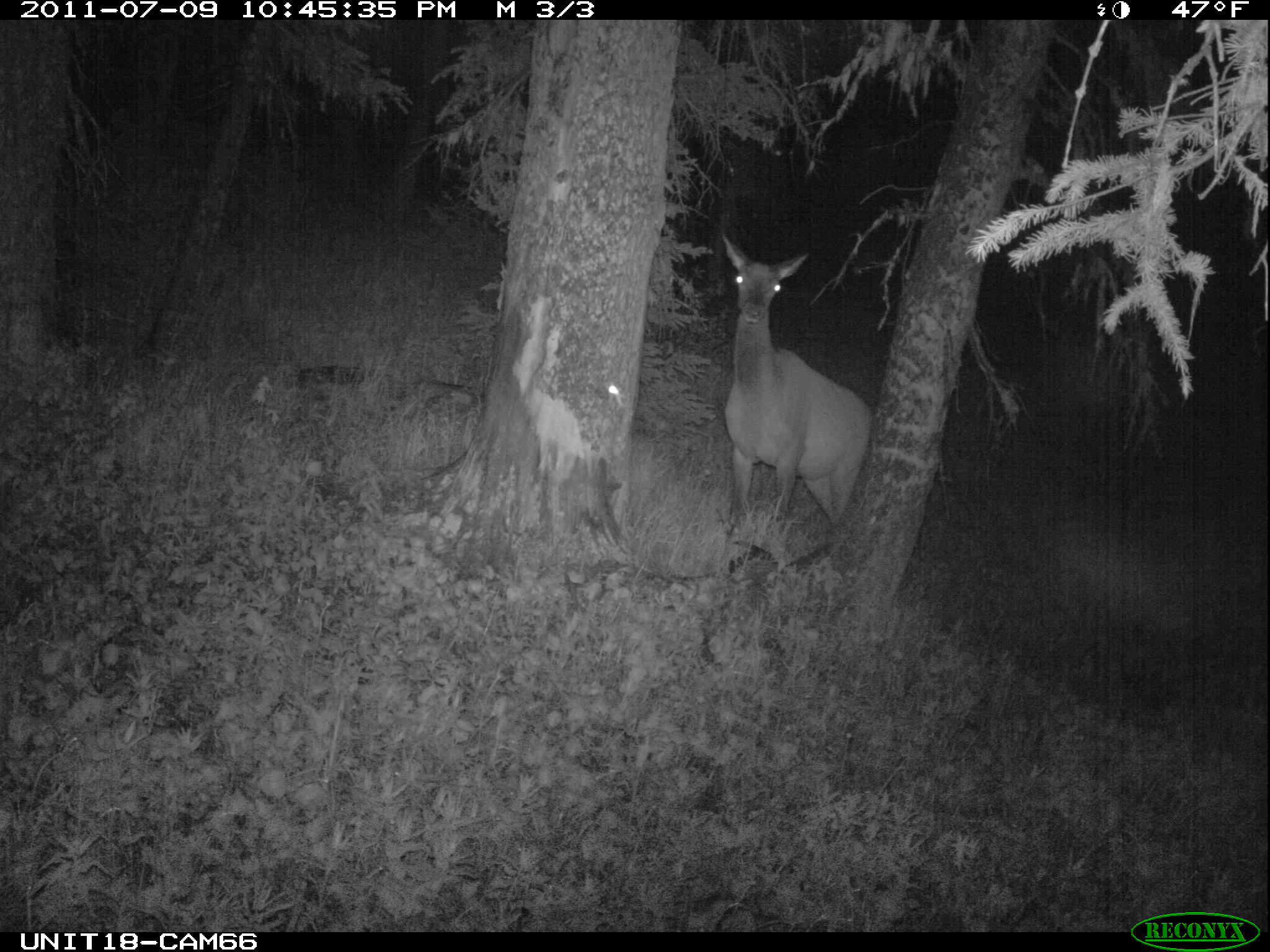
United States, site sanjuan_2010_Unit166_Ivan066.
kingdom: Animalia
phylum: Chordata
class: Mammalia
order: Artiodactyla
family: Cervidae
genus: Cervus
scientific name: Cervus elaphus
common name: red deer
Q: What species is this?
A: Cervus elaphus (red deer).